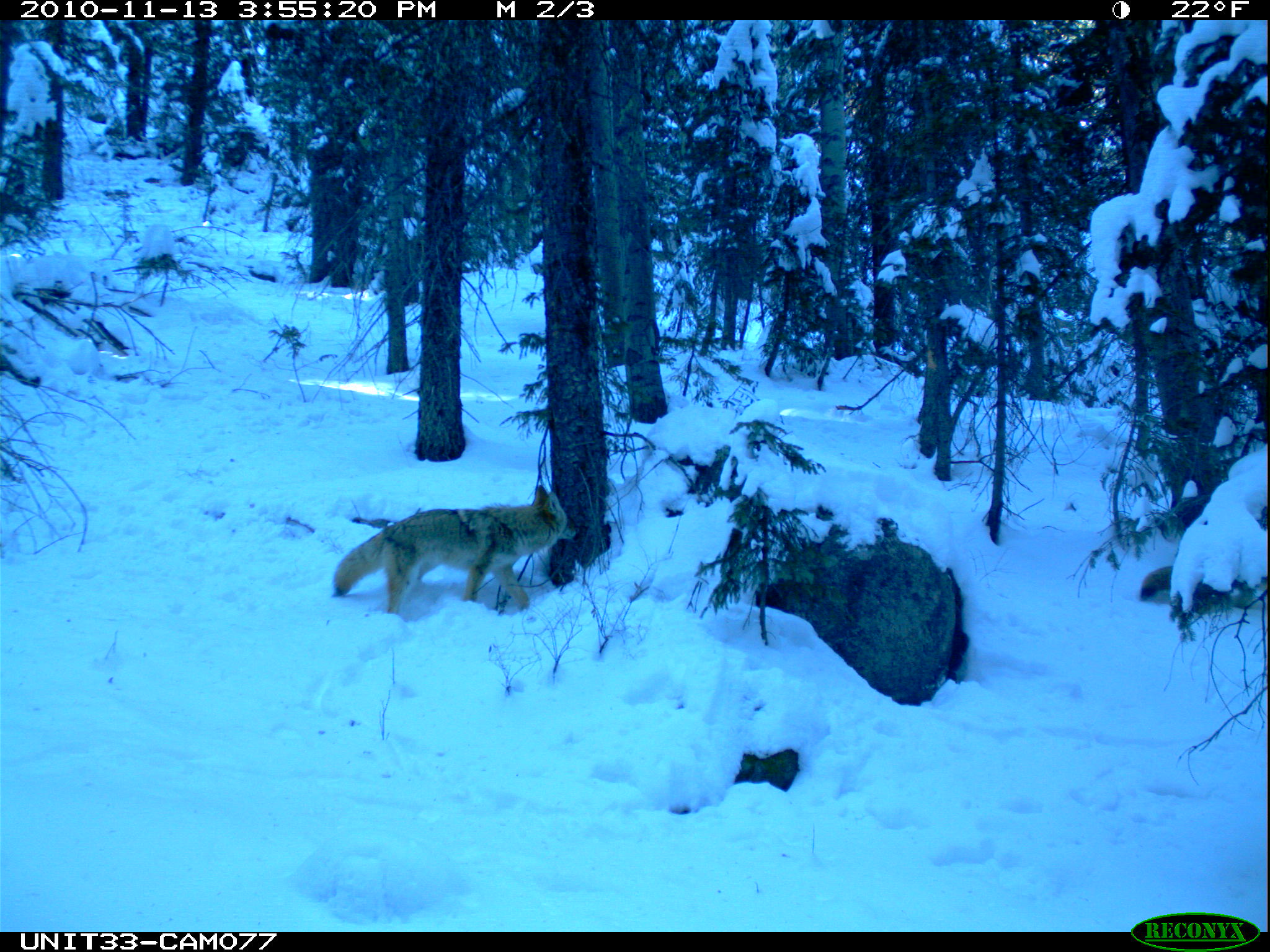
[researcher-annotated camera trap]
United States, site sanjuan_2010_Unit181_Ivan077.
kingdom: Animalia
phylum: Chordata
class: Mammalia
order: Carnivora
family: Canidae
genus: Canis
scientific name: Canis latrans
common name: coyote